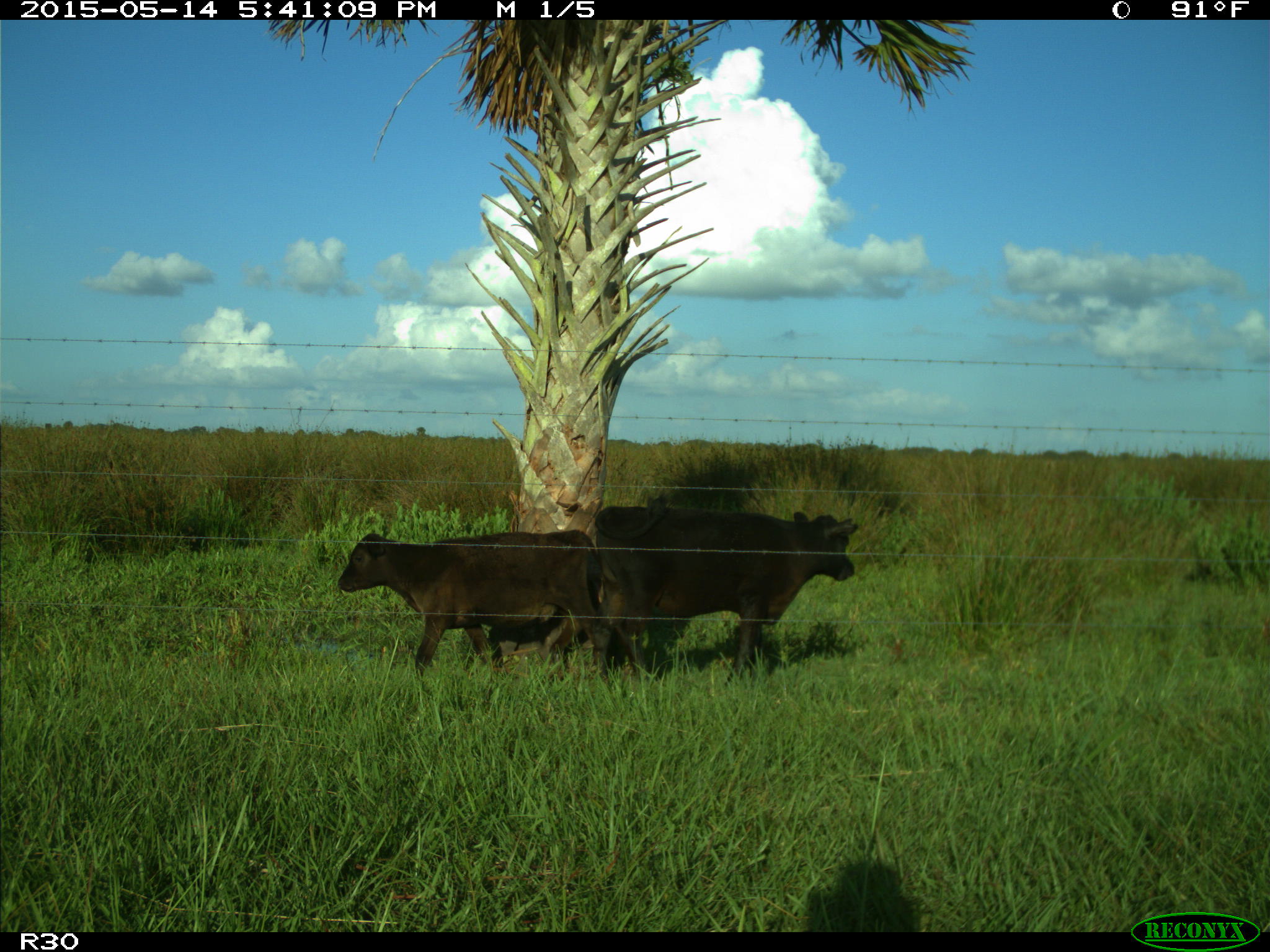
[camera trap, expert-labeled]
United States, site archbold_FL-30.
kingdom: Animalia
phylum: Chordata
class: Mammalia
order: Artiodactyla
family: Bovidae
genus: Bos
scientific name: Bos taurus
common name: domestic cow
Bos taurus (domestic cow).